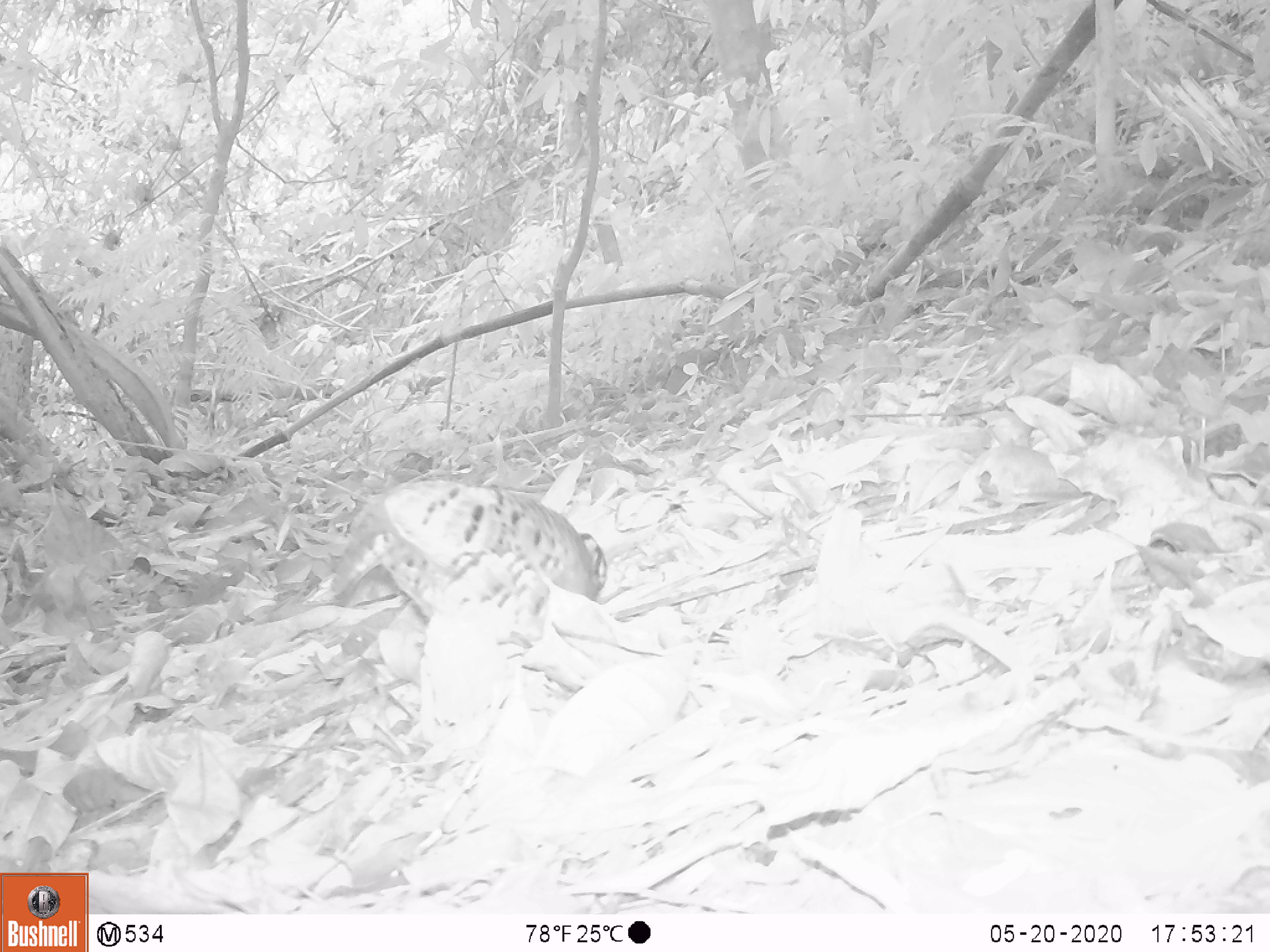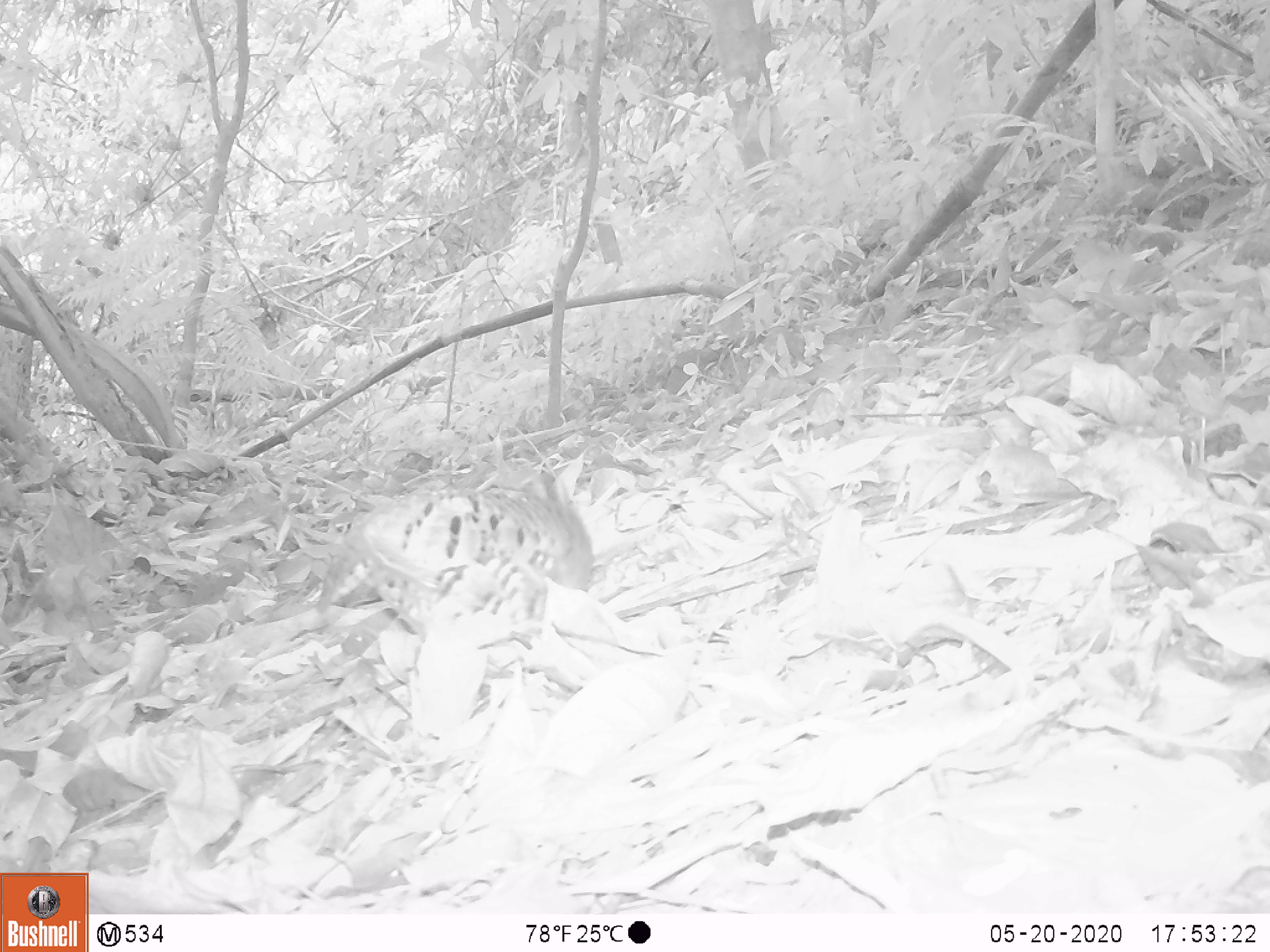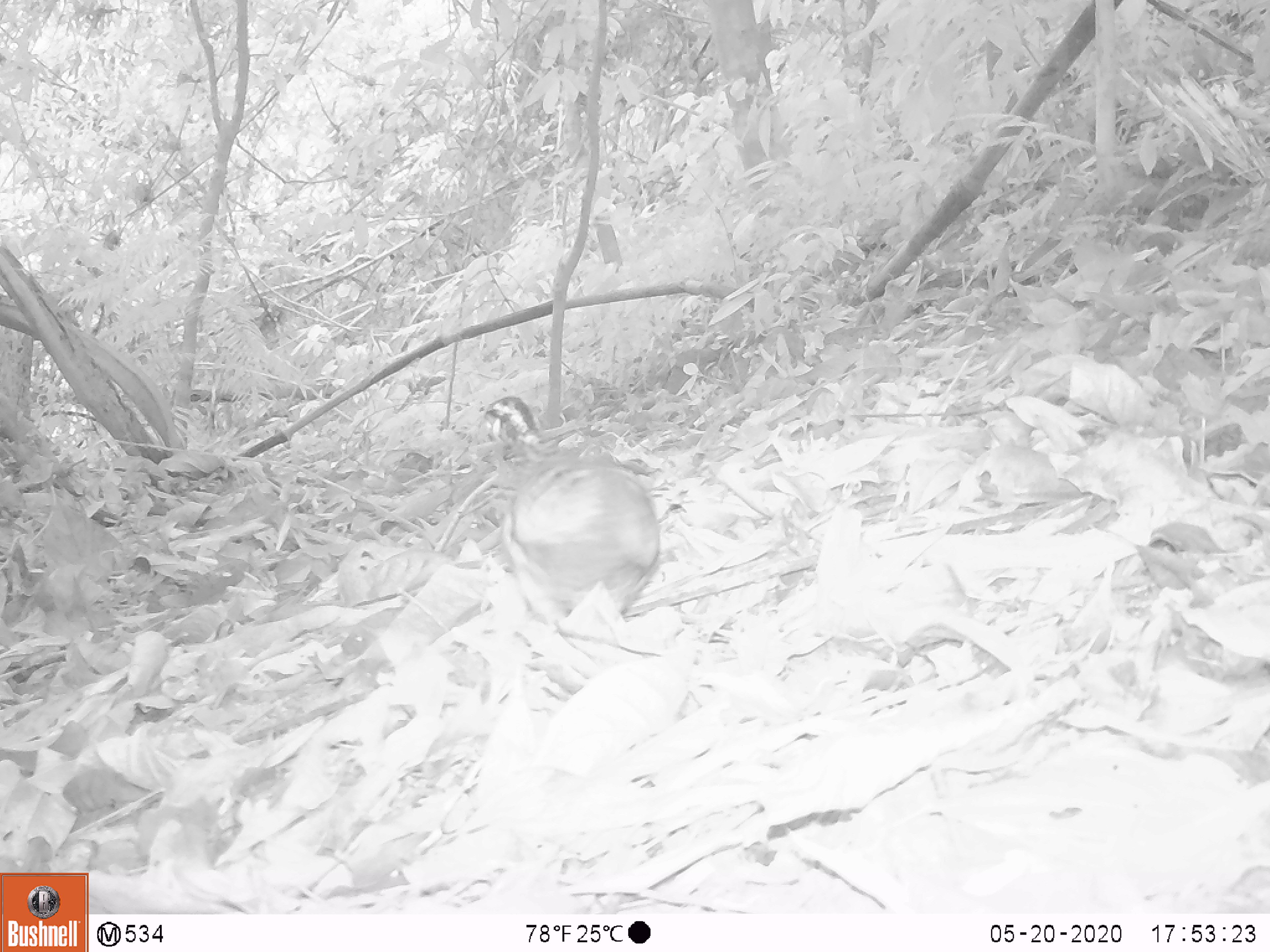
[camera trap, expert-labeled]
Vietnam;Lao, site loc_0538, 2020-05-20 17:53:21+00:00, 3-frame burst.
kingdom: Animalia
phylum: Chordata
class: Aves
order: Galliformes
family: Phasianidae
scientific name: Phasianidae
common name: partridge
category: unidentified partridge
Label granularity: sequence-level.